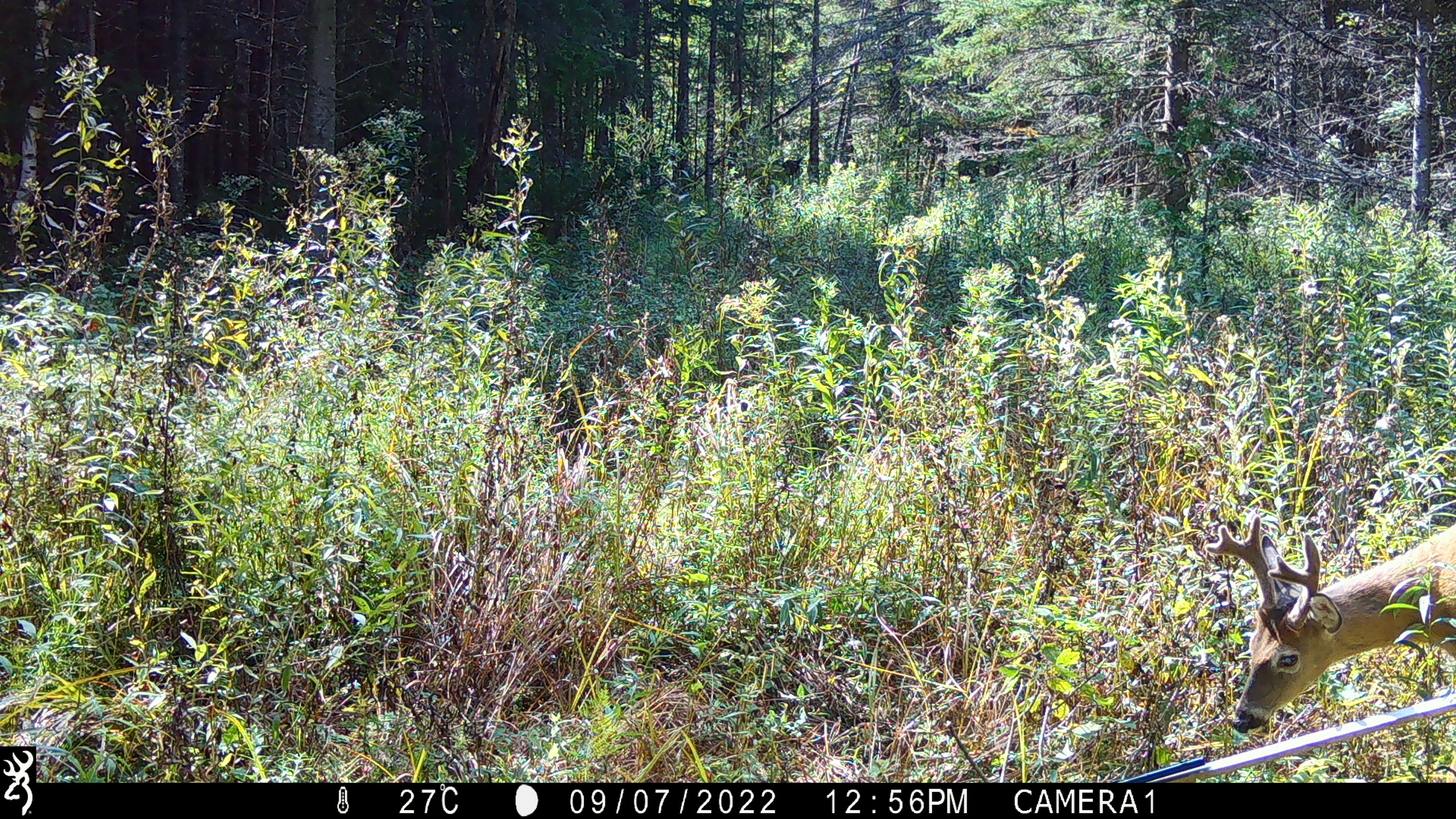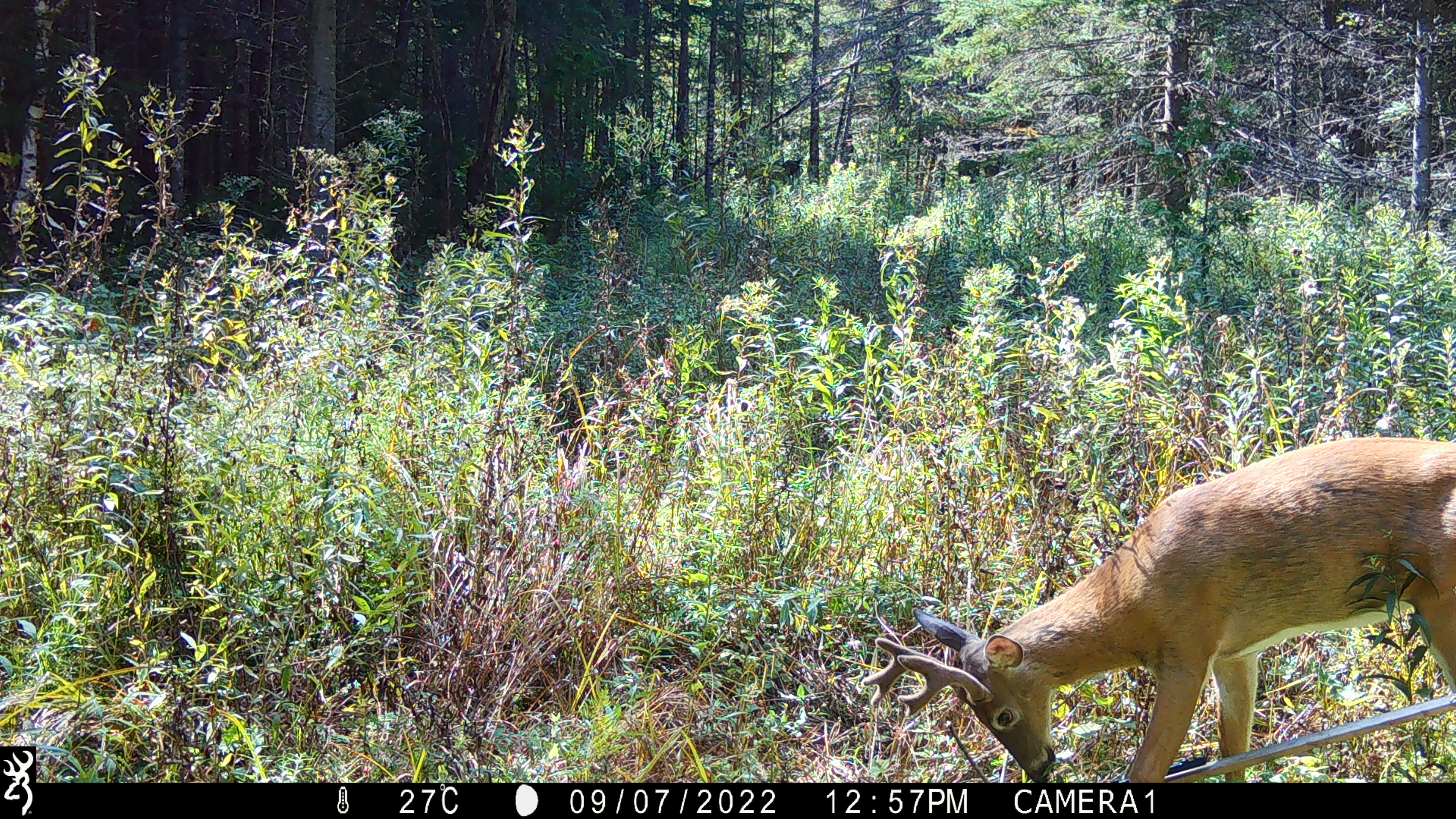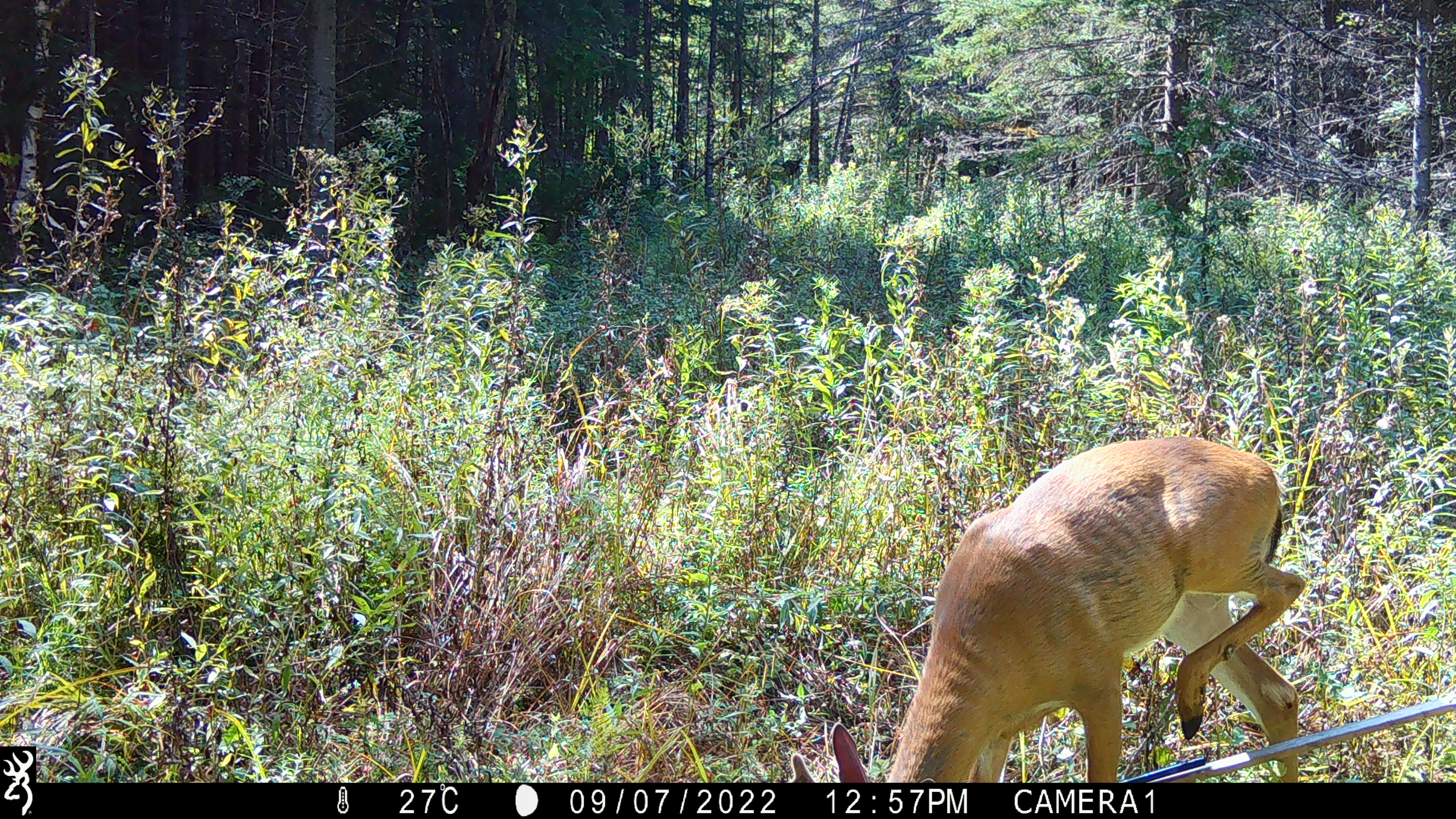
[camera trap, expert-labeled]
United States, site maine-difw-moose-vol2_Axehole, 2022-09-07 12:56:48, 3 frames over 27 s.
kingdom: Animalia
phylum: Chordata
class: Mammalia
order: Artiodactyla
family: Cervidae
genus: Odocoileus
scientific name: Odocoileus virginianus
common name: white-tailed deer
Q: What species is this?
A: White-tailed deer (Odocoileus virginianus).